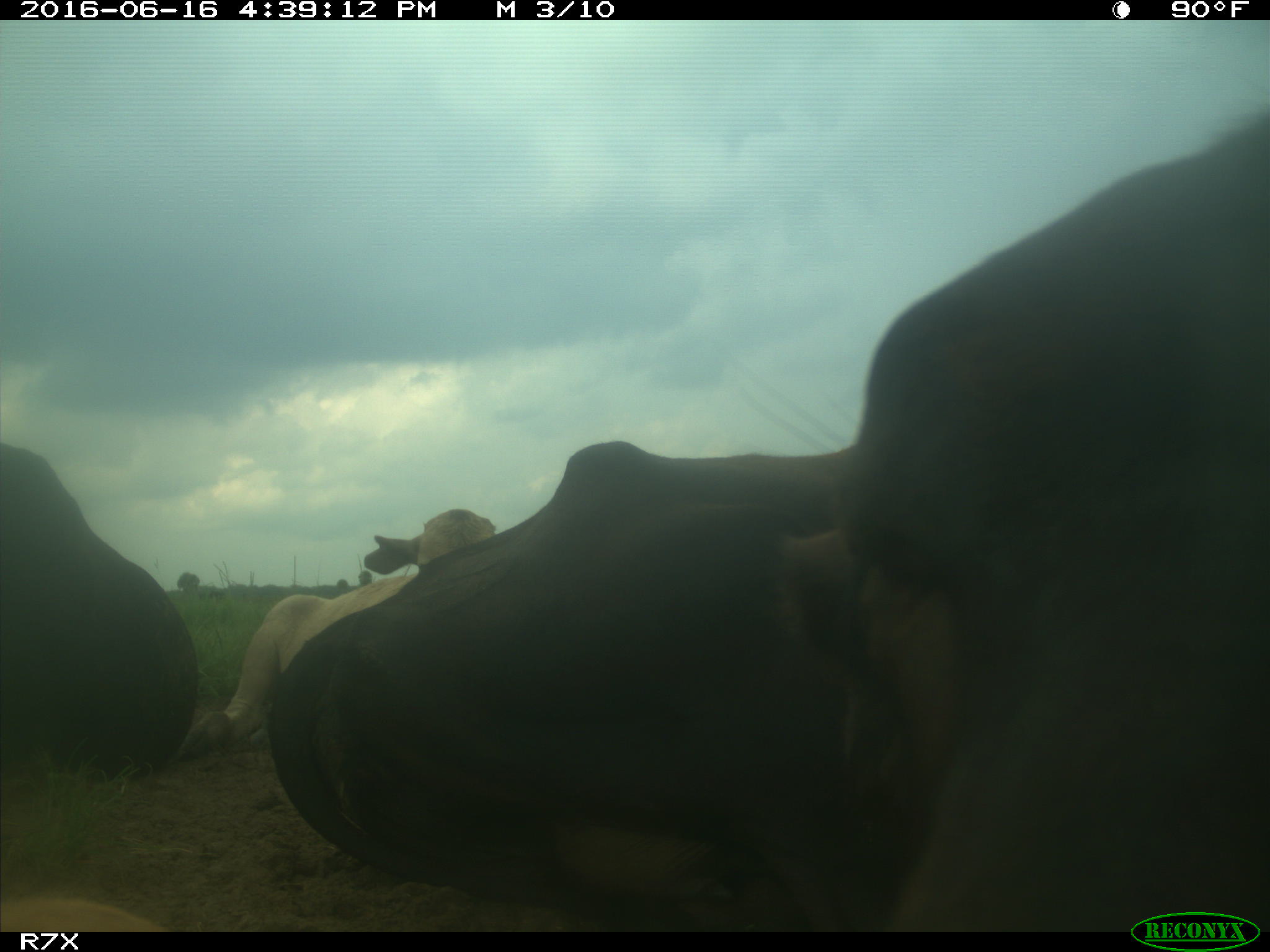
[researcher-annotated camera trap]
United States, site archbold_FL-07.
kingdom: Animalia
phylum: Chordata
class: Mammalia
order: Artiodactyla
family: Bovidae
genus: Bos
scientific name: Bos taurus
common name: domestic cow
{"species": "Bos taurus (domestic cow)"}